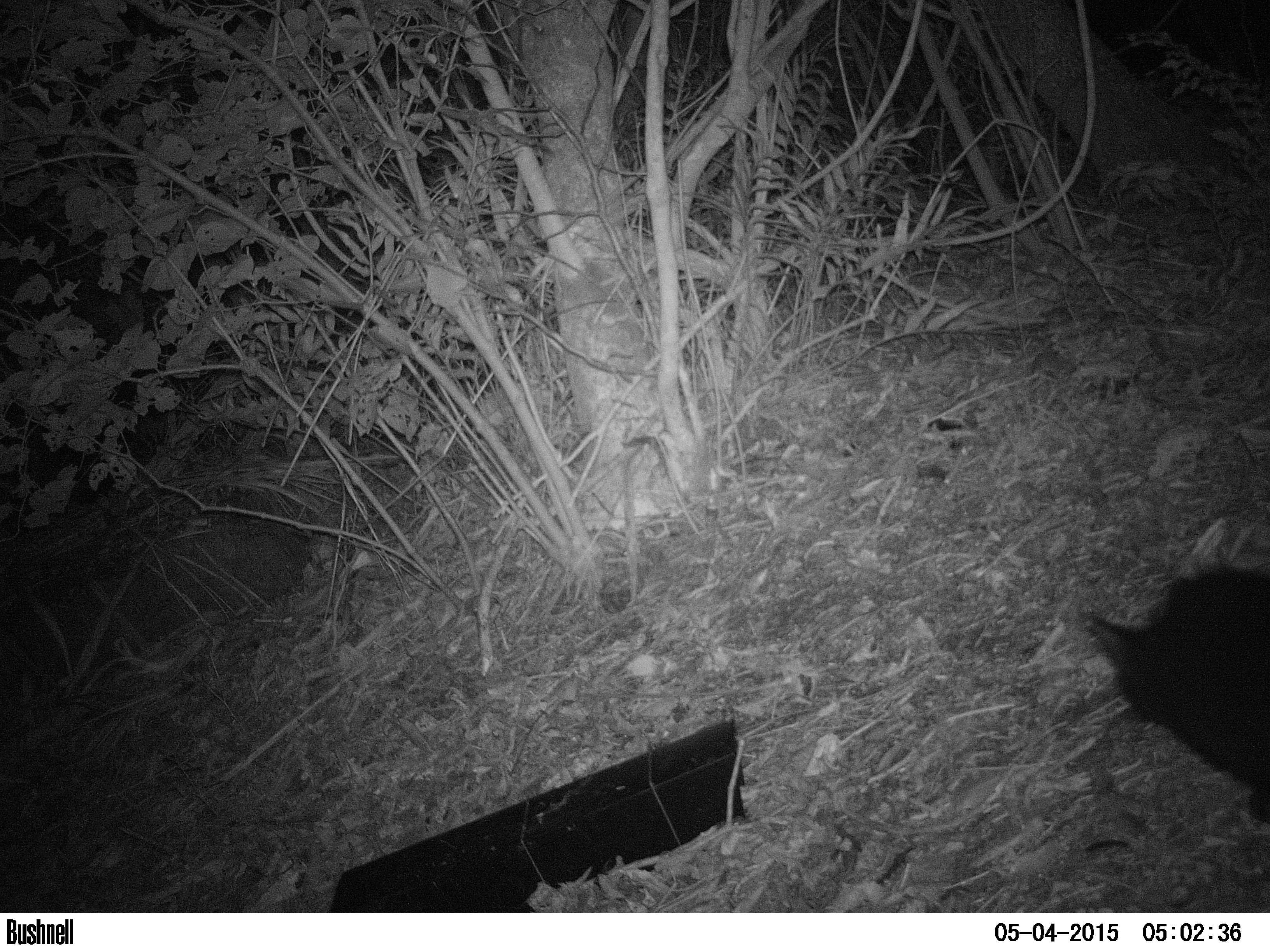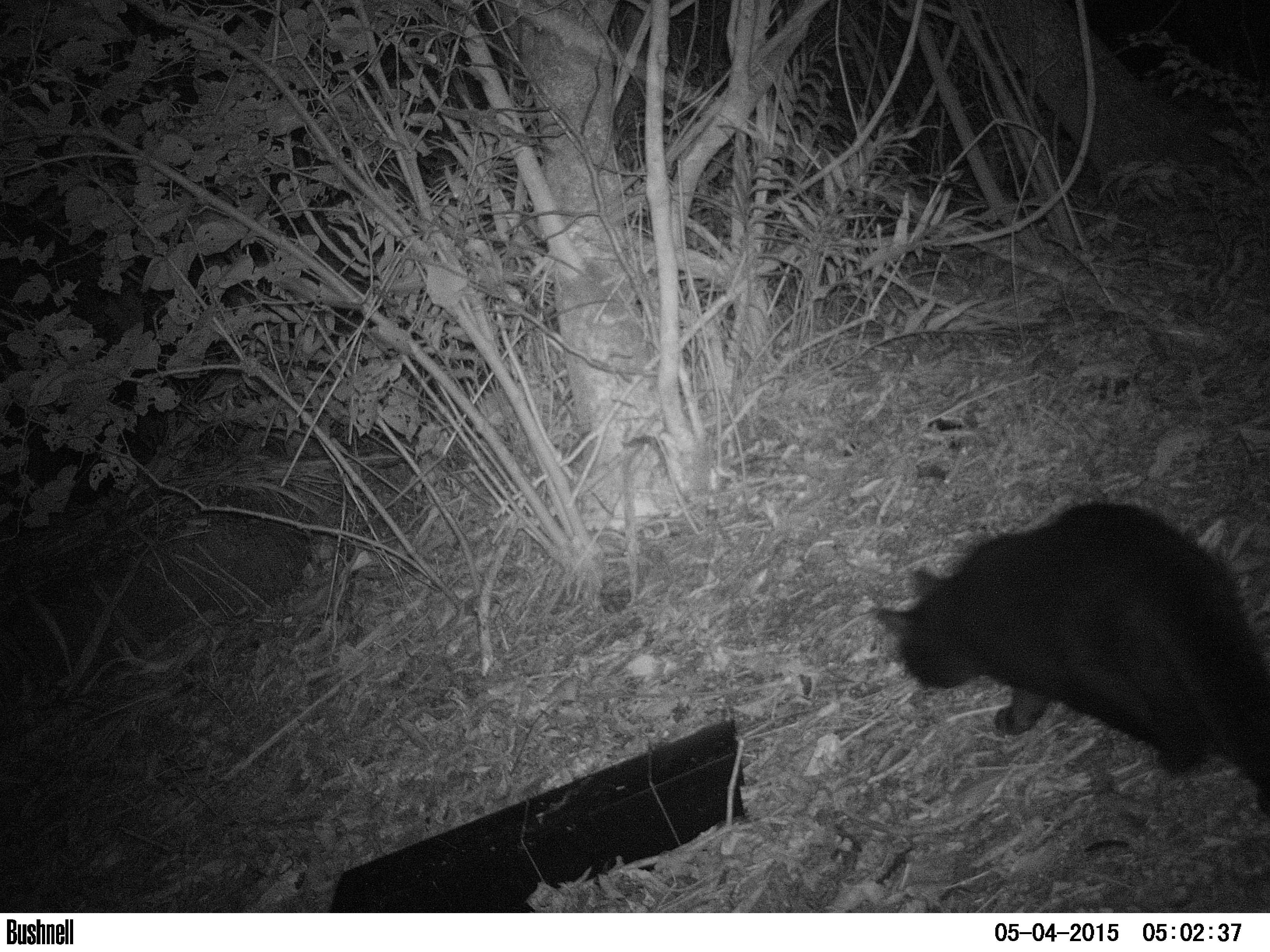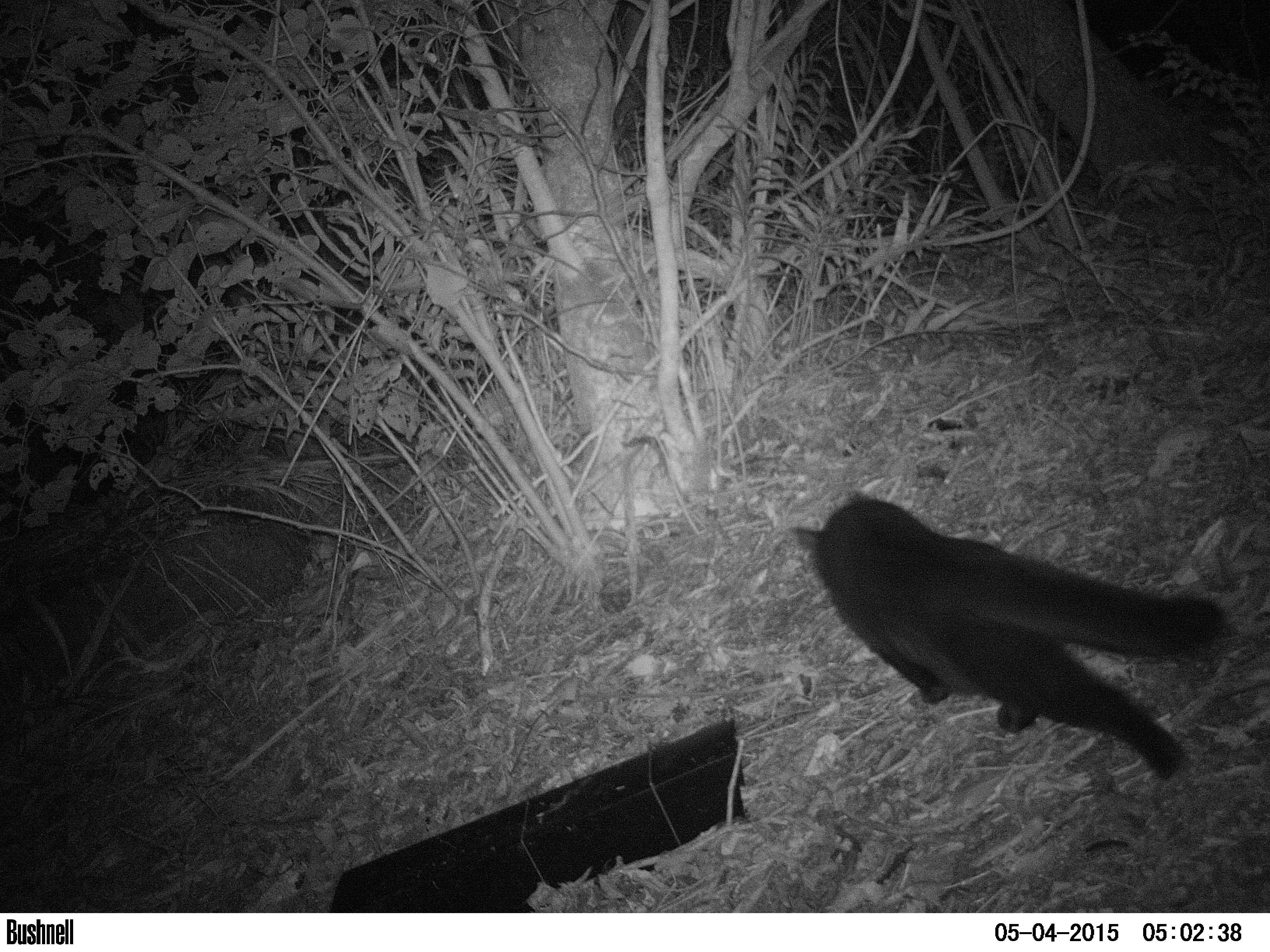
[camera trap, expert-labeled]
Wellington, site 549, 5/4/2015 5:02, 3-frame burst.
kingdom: Animalia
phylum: Chordata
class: Mammalia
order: Carnivora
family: Felidae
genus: Felis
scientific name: Felis catus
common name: cat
Cat (Felis catus).